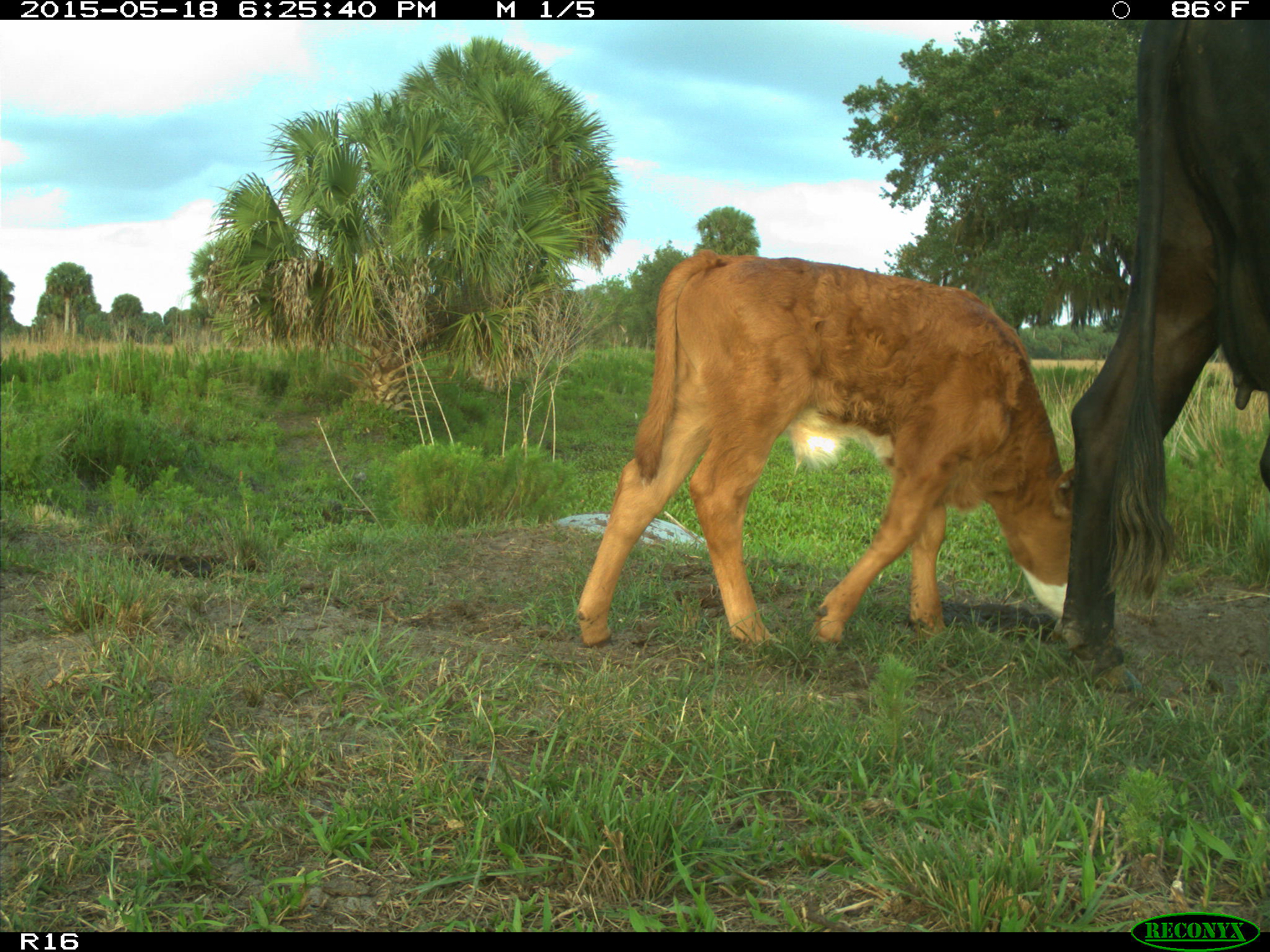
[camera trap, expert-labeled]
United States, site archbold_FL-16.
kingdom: Animalia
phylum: Chordata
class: Mammalia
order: Artiodactyla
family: Bovidae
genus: Bos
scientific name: Bos taurus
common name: domestic cow